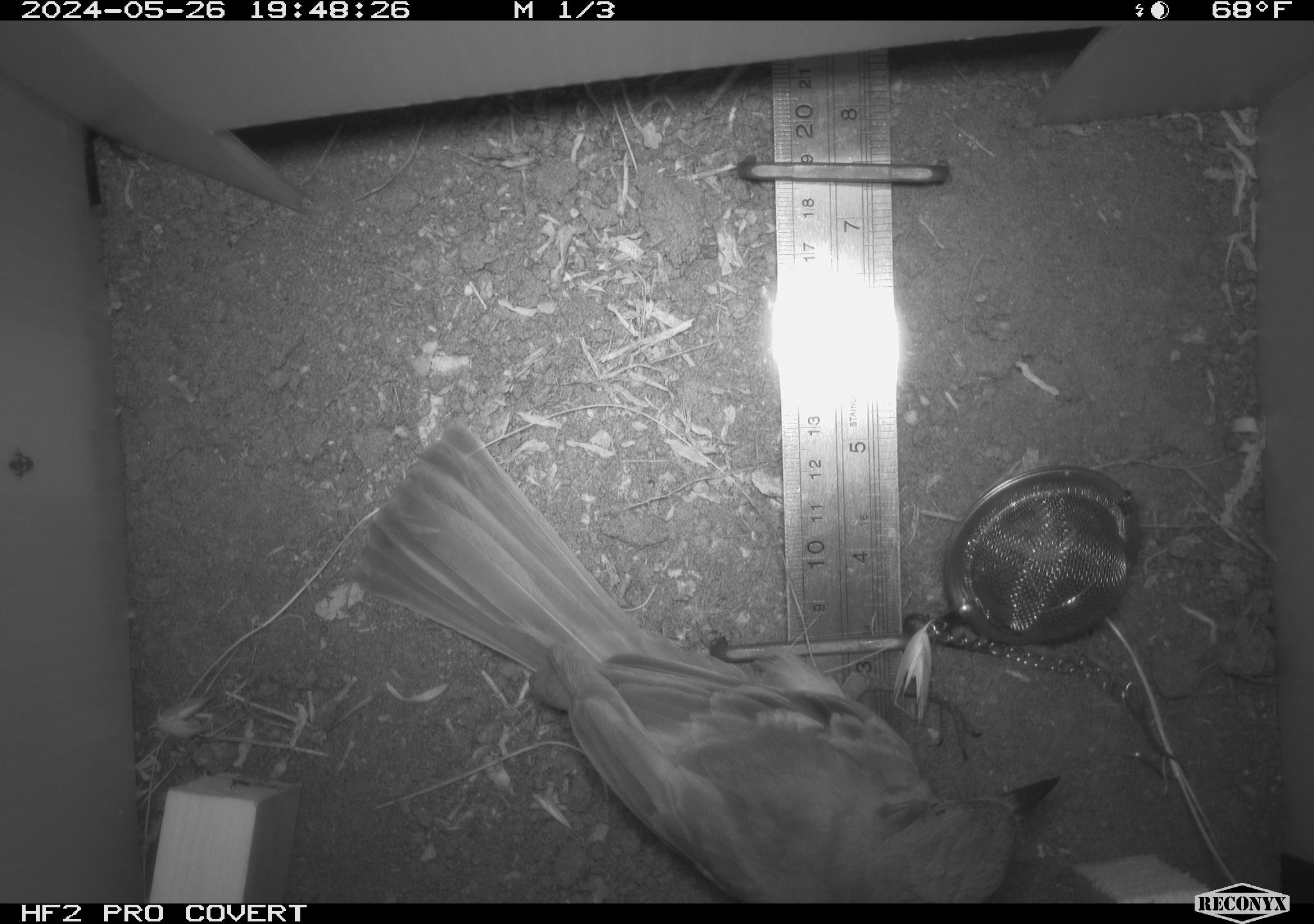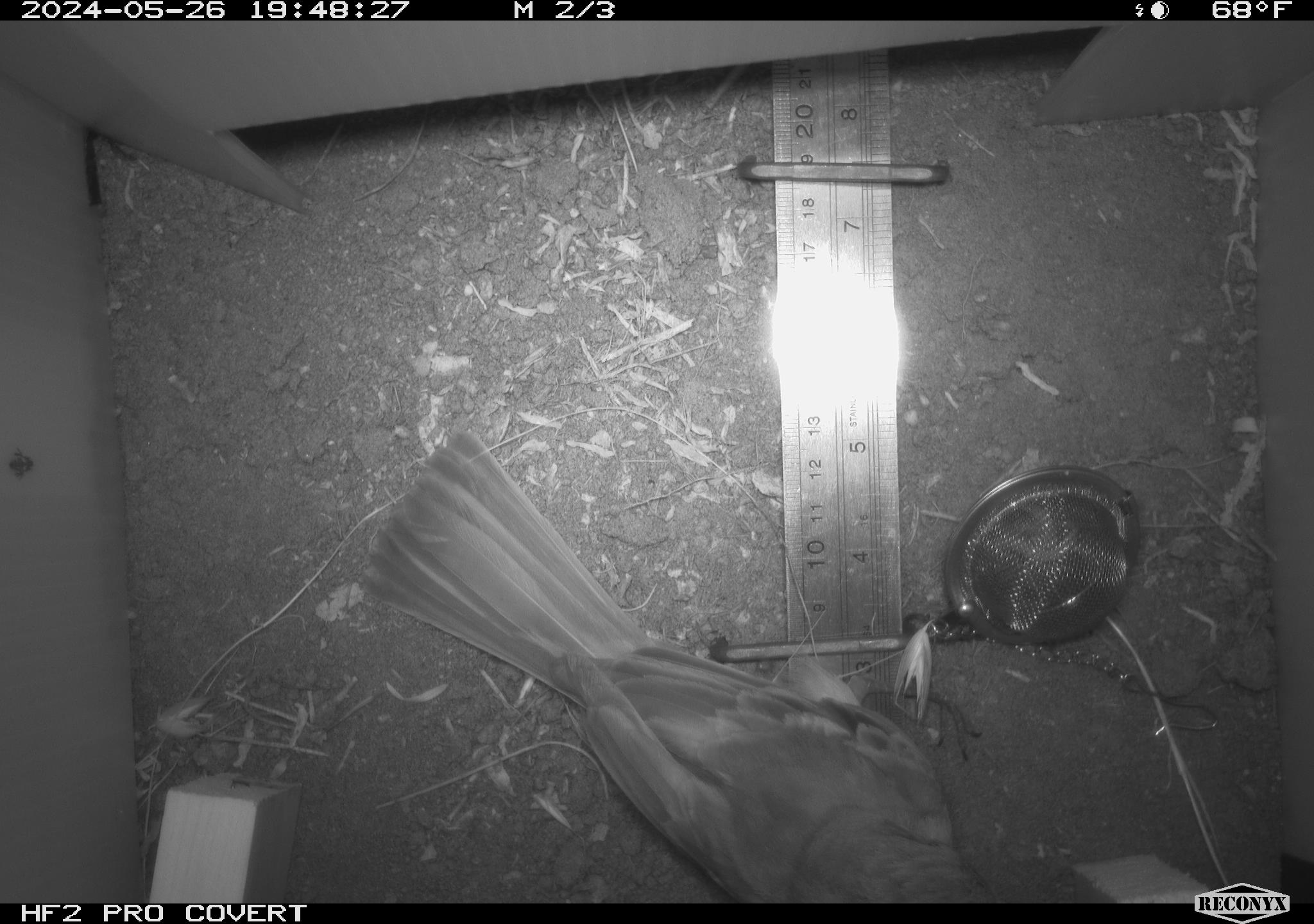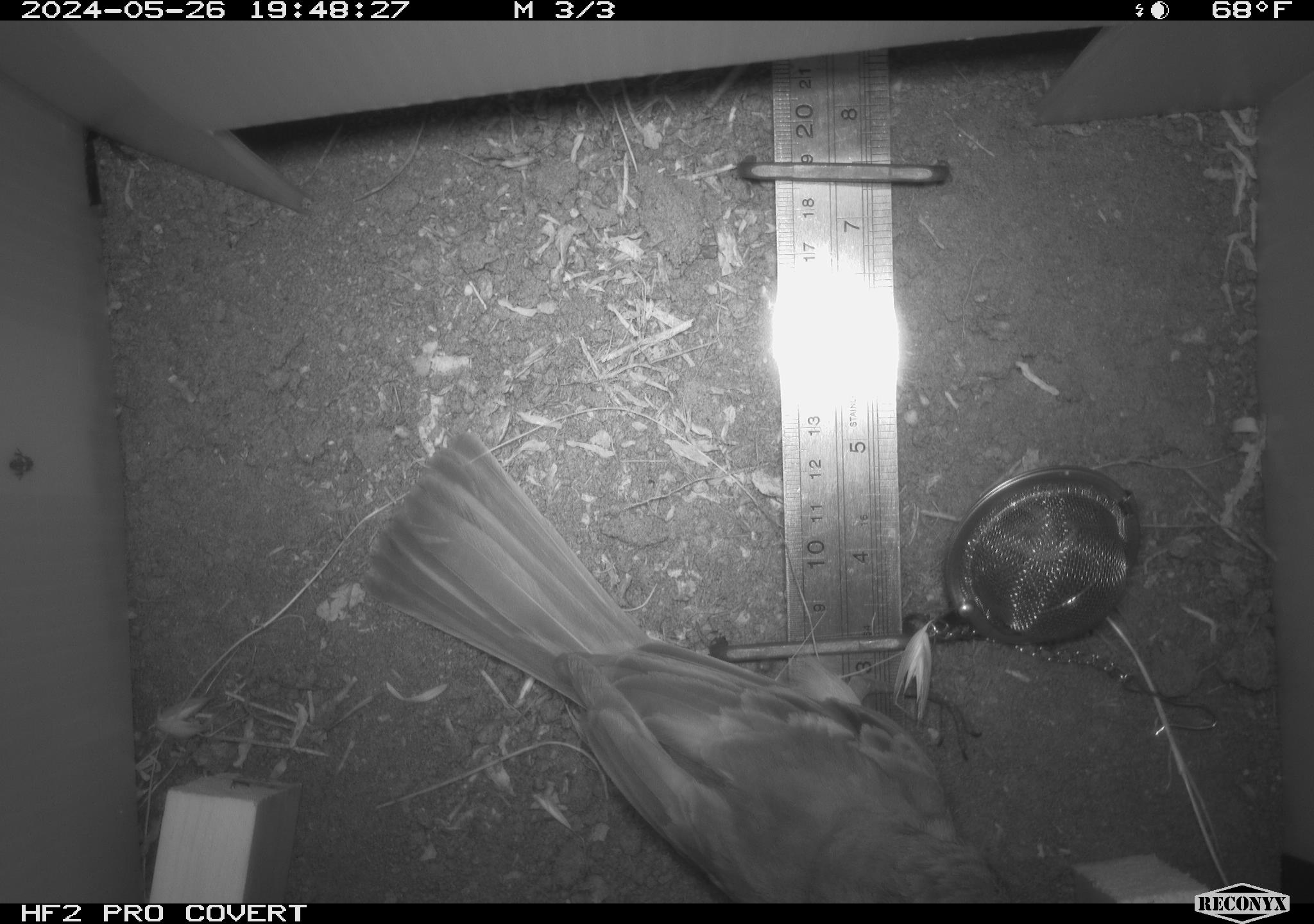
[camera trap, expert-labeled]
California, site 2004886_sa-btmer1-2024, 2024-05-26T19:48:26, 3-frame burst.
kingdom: Animalia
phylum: Chordata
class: Aves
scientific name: Aves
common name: bird